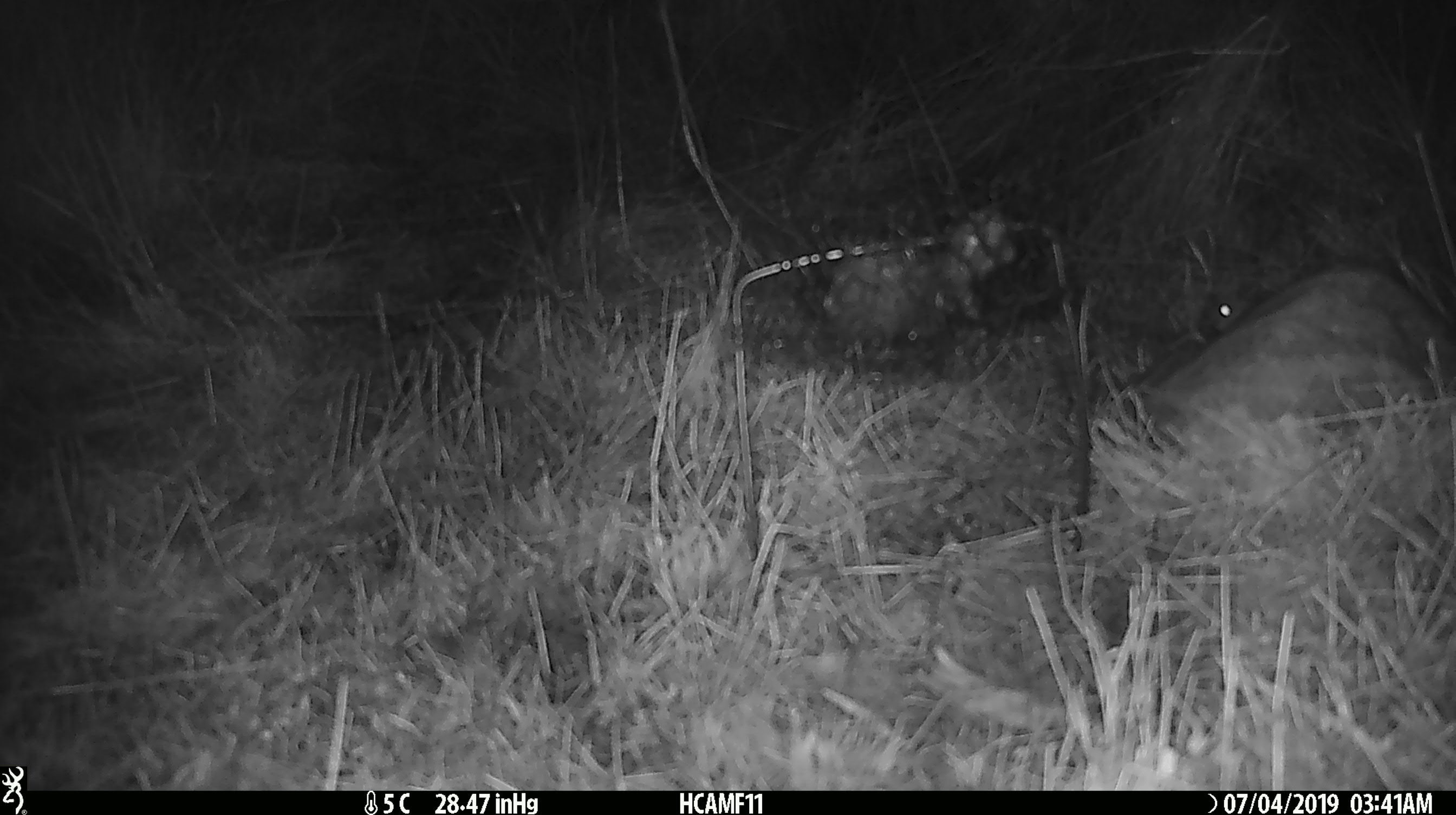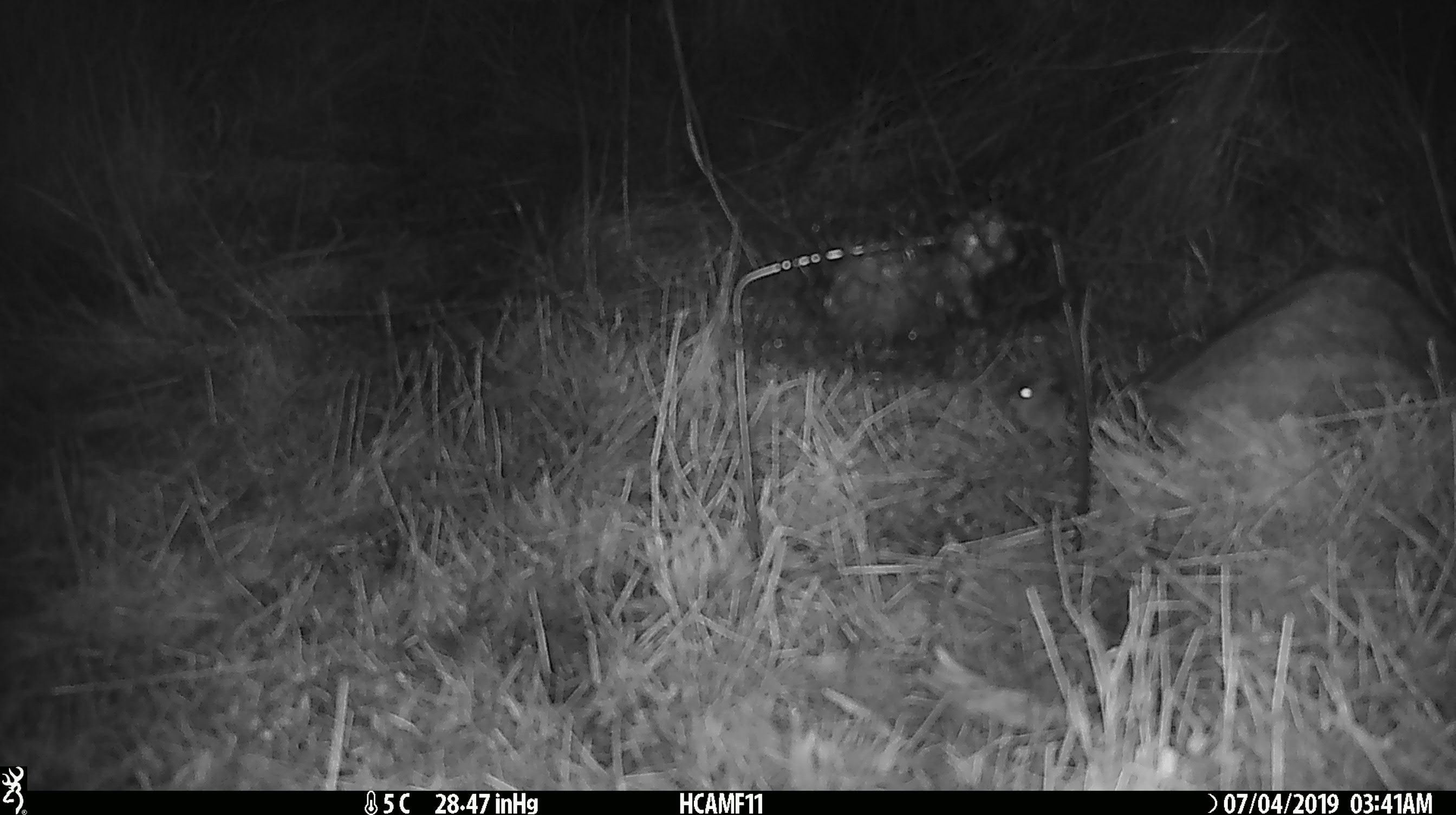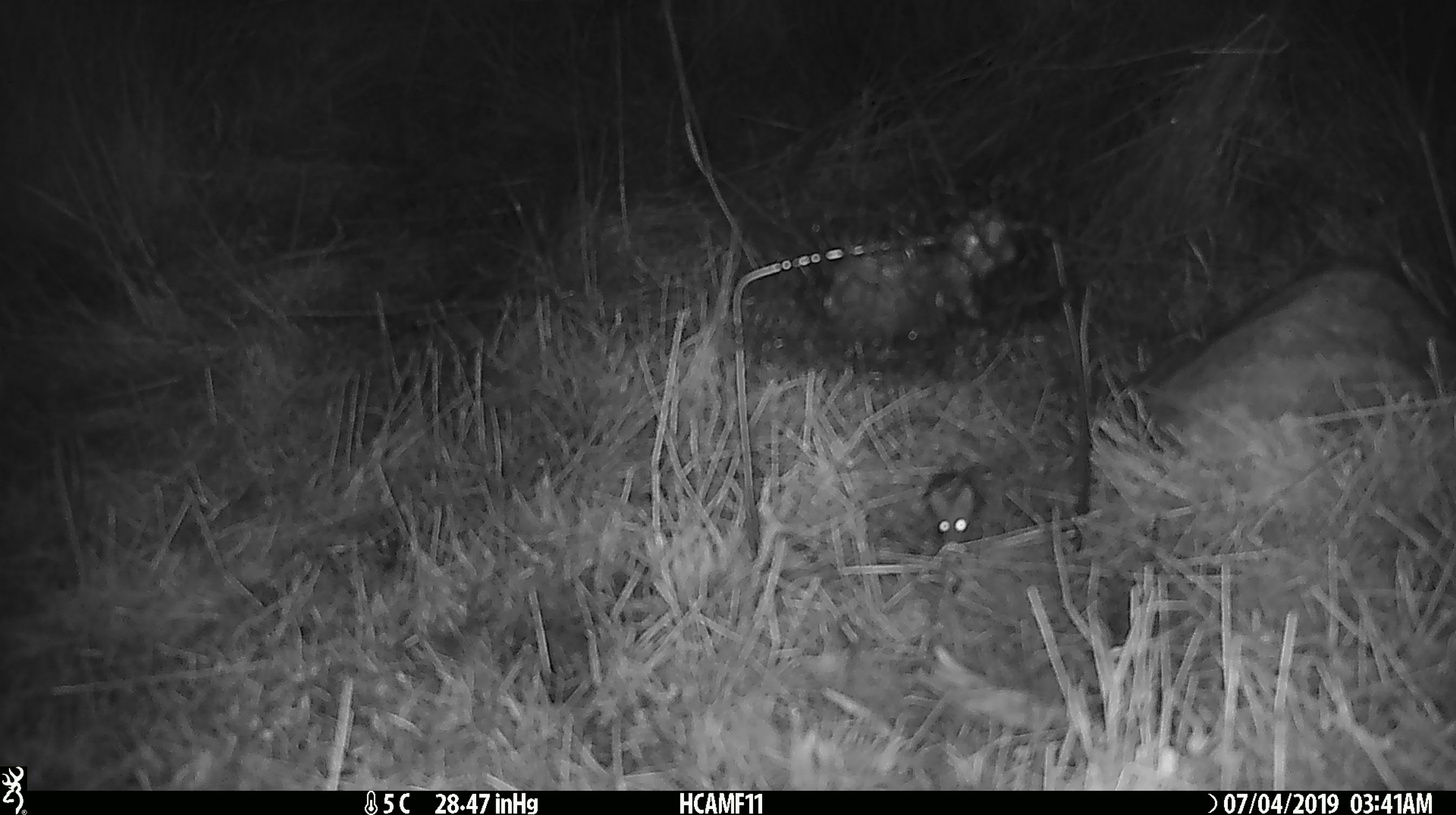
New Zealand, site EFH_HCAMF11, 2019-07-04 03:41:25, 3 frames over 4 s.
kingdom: Animalia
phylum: Chordata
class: Mammalia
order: Rodentia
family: Muridae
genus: Mus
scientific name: Mus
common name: mouse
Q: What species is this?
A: Mouse (Mus).